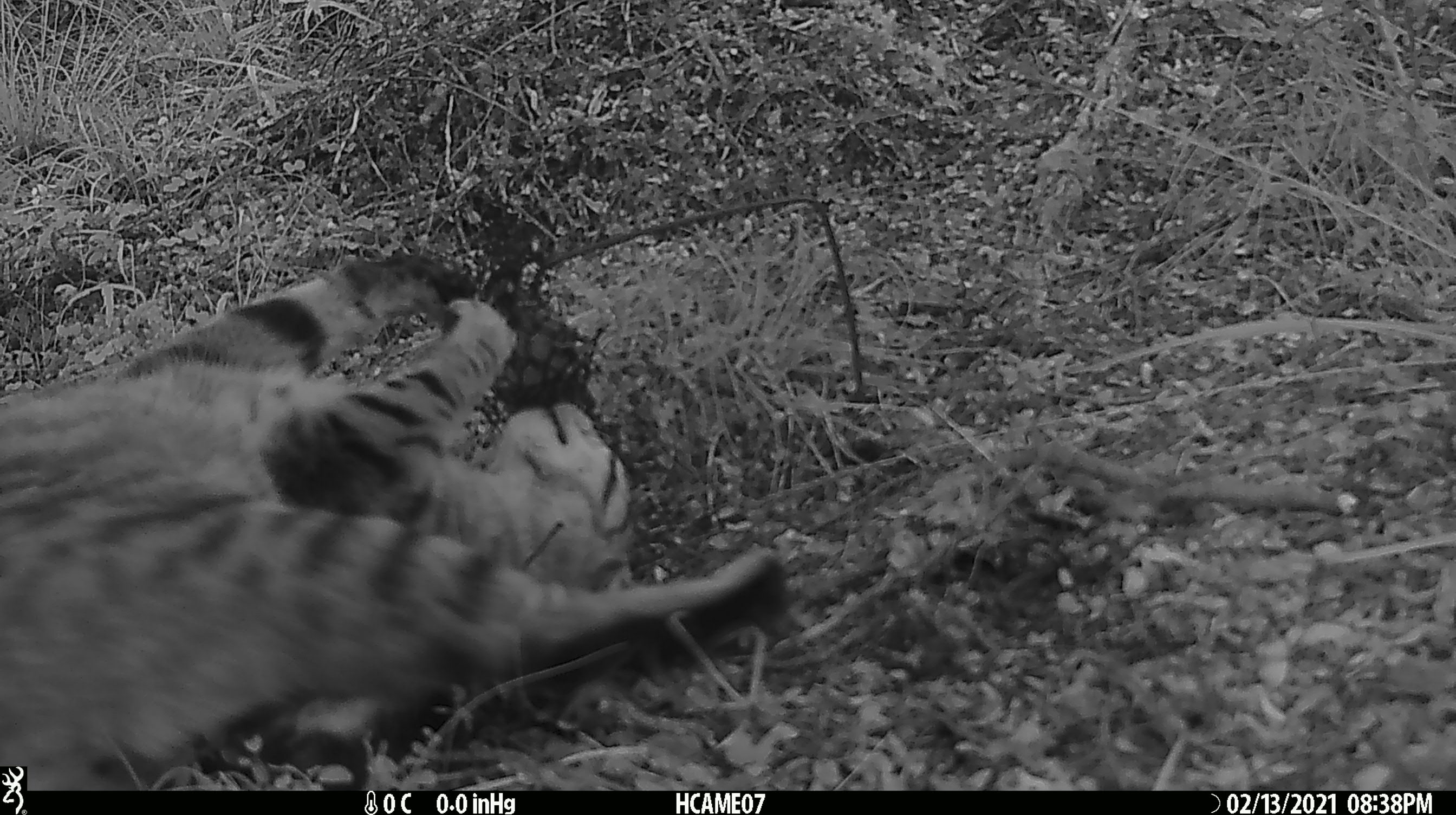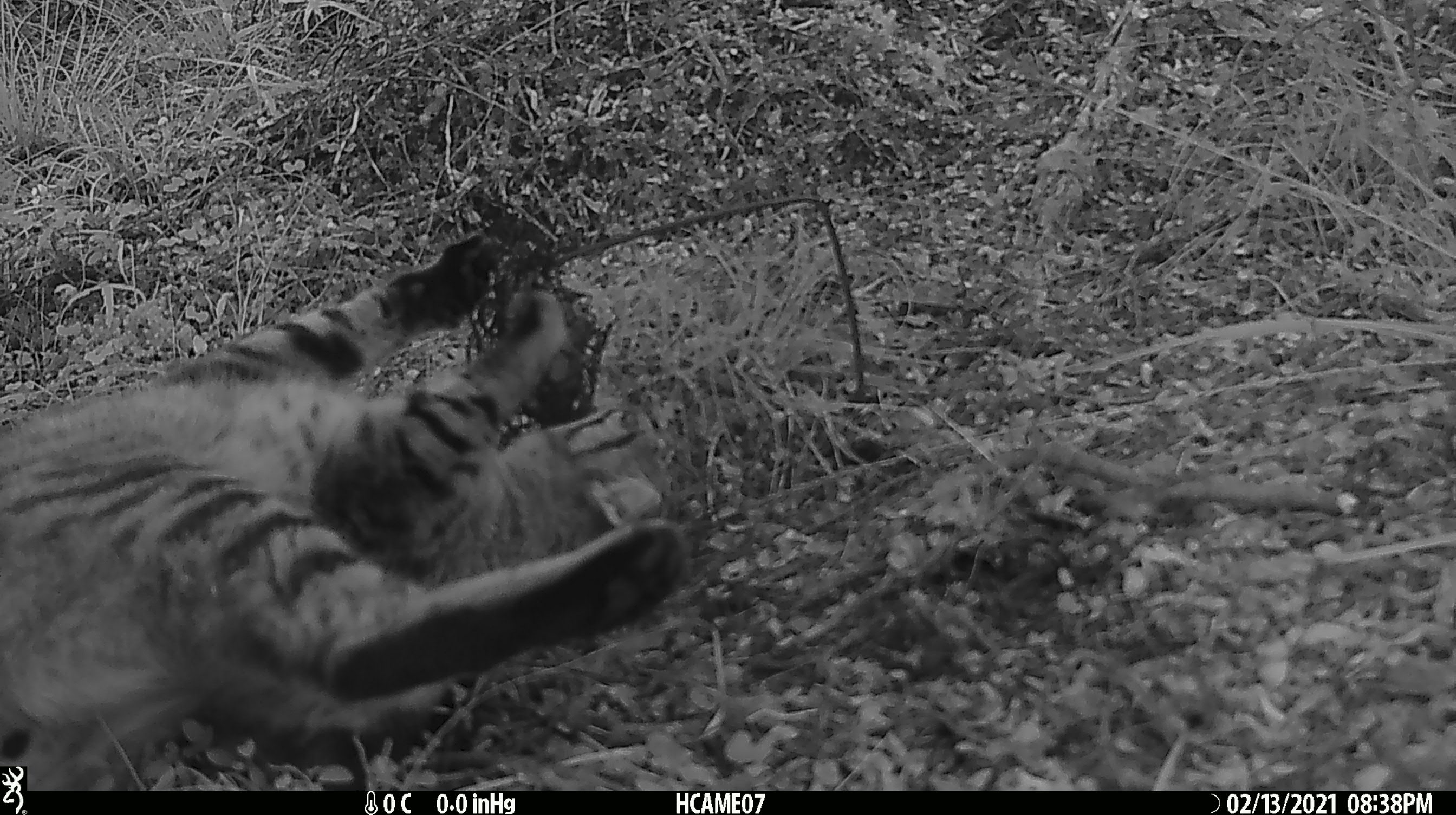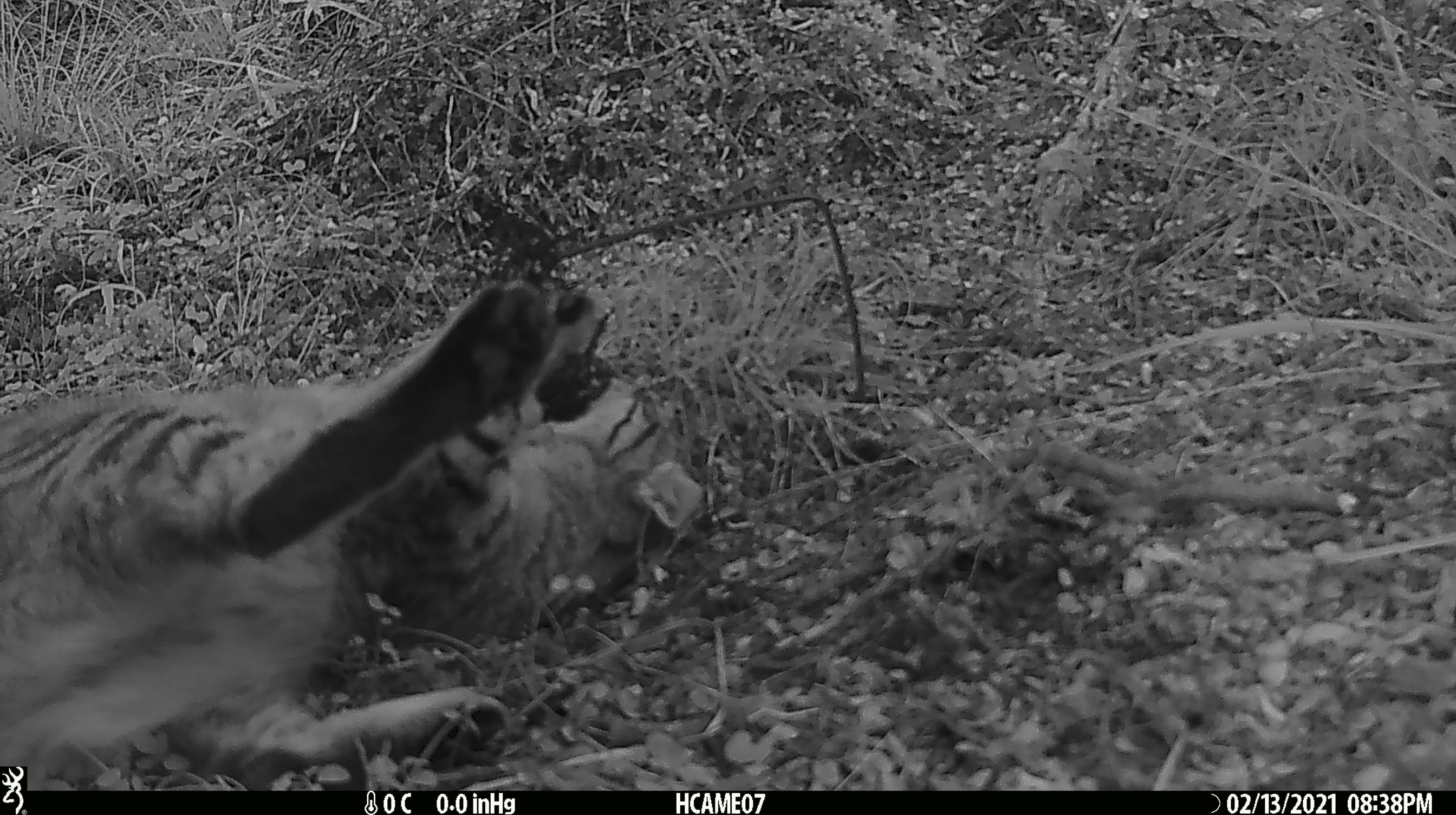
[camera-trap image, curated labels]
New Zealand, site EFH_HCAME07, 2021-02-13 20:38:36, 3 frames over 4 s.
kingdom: Animalia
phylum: Chordata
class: Mammalia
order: Carnivora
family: Felidae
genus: Felis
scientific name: Felis catus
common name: domestic cat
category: cat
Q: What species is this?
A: Cat (domestic cat) (Felis catus).